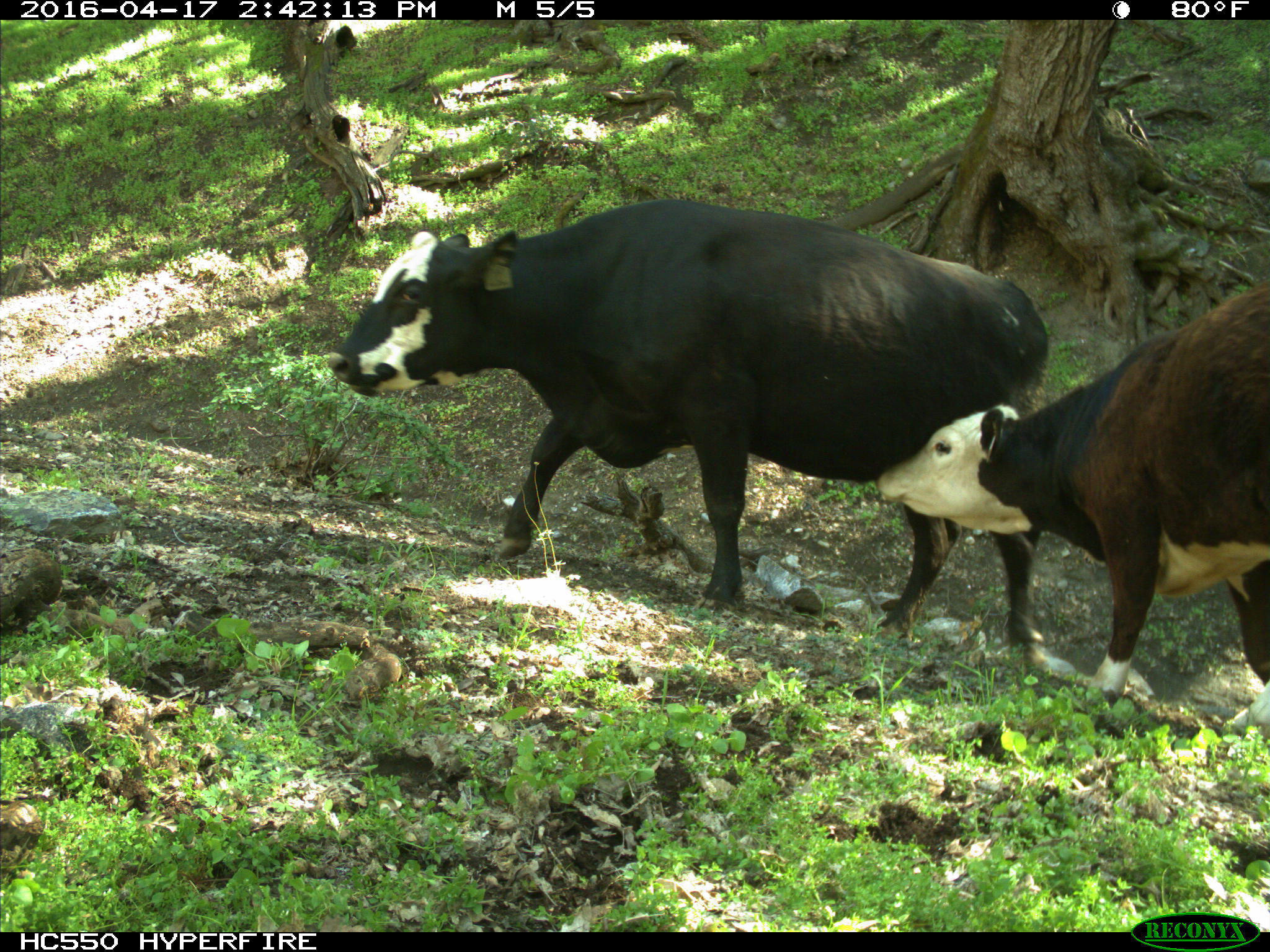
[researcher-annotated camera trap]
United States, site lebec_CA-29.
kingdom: Animalia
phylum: Chordata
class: Mammalia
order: Artiodactyla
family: Bovidae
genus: Bos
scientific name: Bos taurus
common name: domestic cow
Bos taurus (domestic cow).